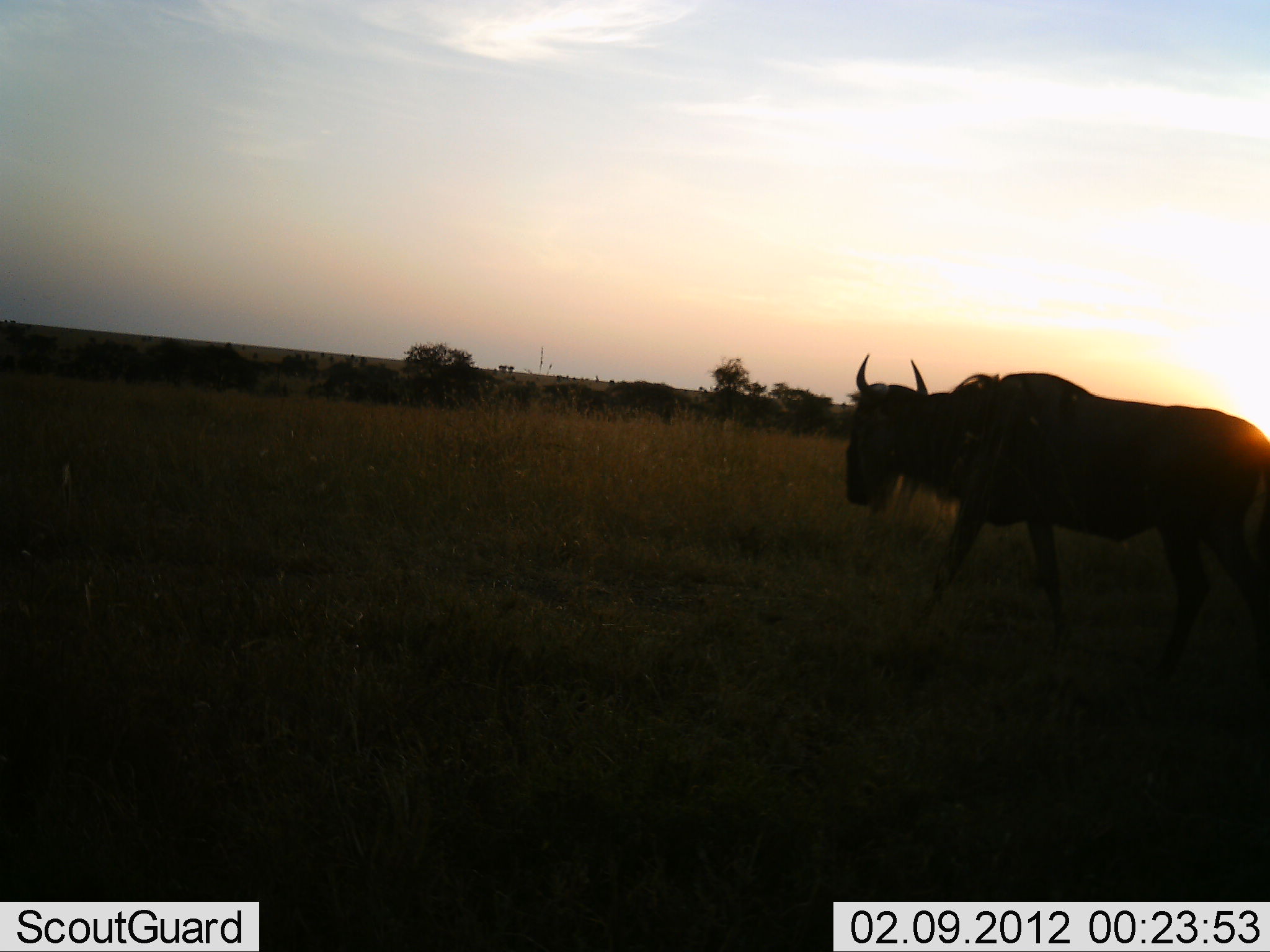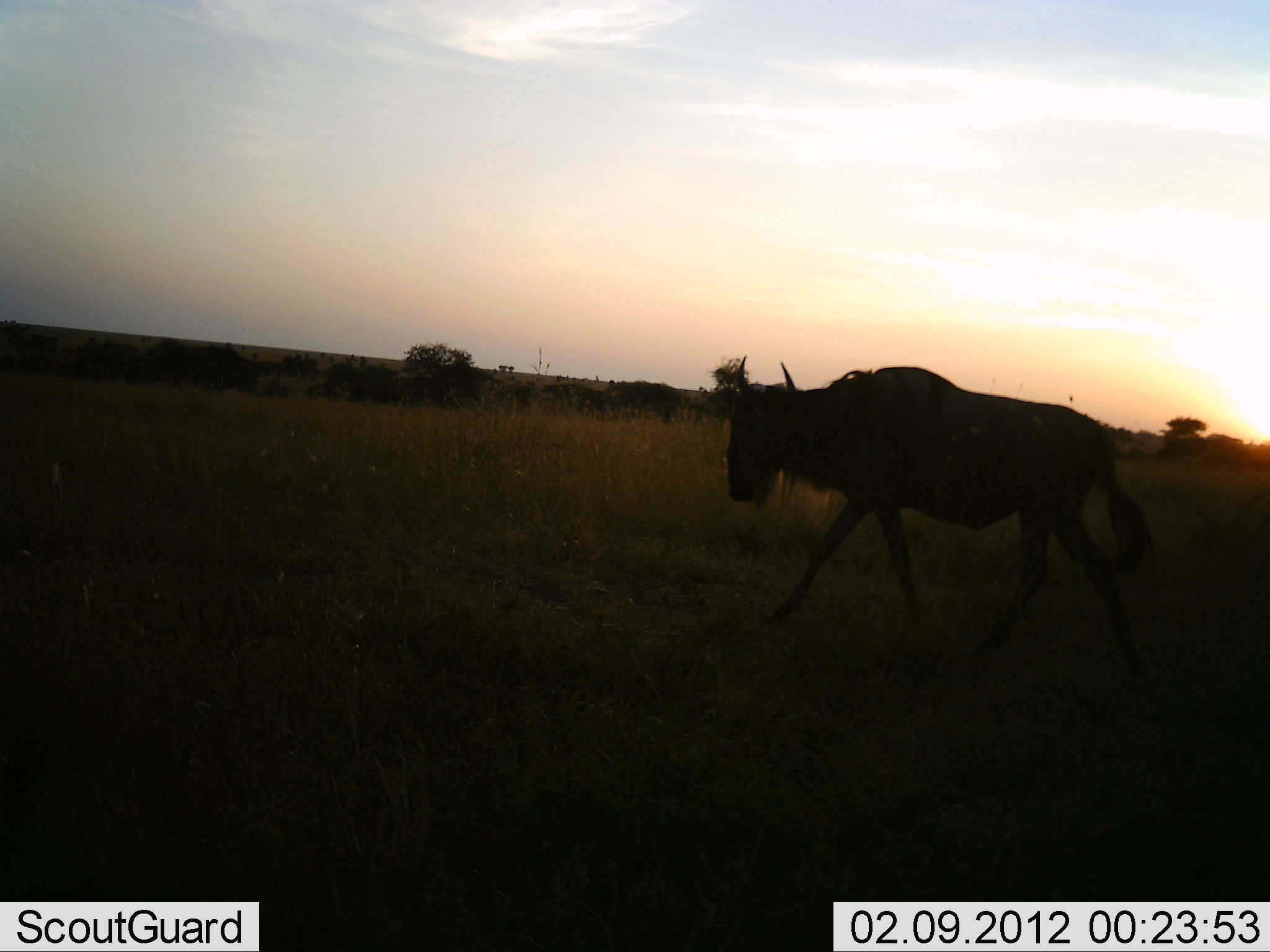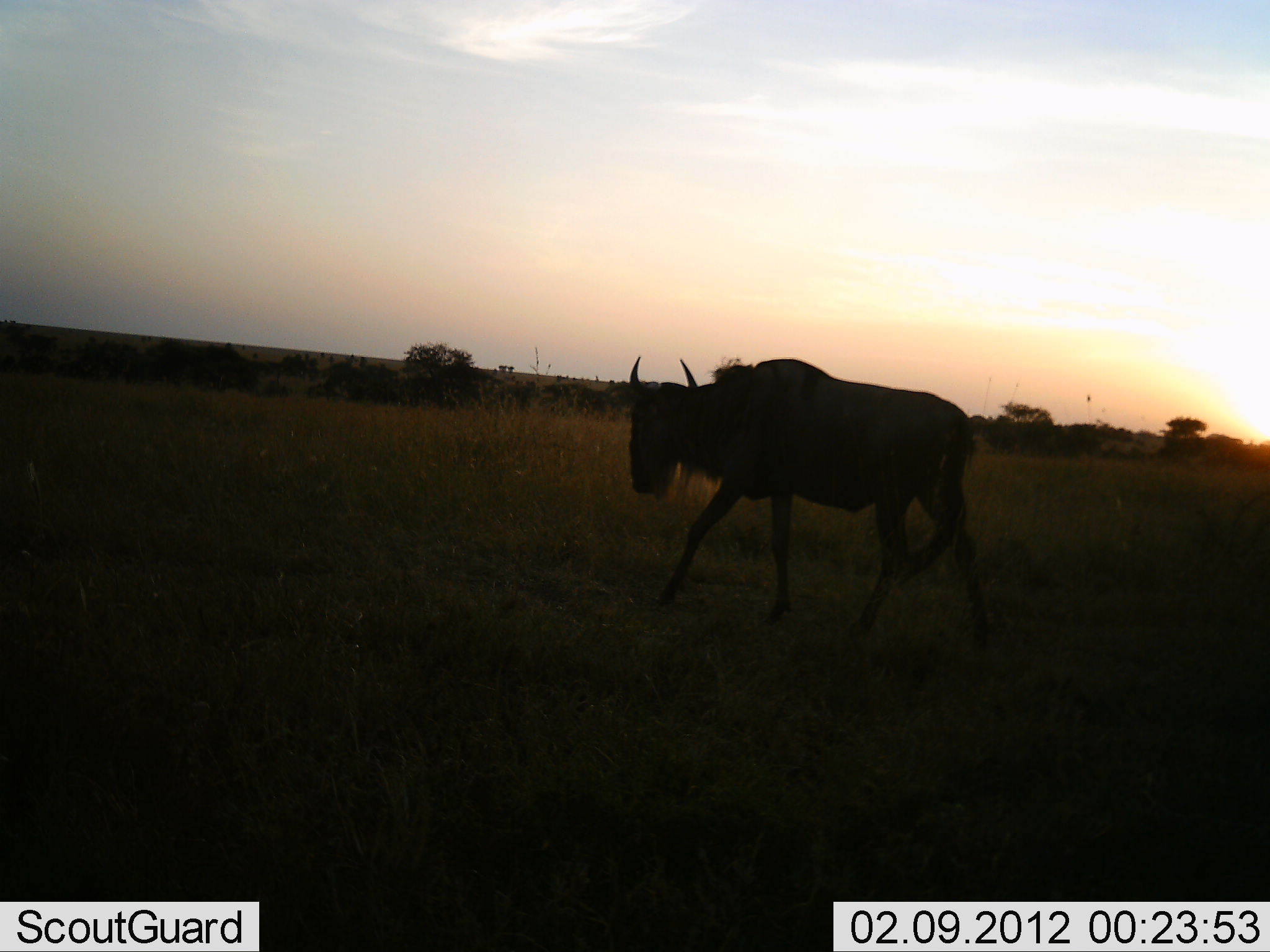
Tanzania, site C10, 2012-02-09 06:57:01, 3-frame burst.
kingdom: Animalia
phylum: Chordata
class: Mammalia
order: Artiodactyla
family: Bovidae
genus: Connochaetes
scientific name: Connochaetes taurinus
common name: blue wildebeest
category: wildebeest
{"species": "wildebeest (blue wildebeest) (Connochaetes taurinus)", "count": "1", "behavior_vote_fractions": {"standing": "13%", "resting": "0%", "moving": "100%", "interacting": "0%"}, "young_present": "0%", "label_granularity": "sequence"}